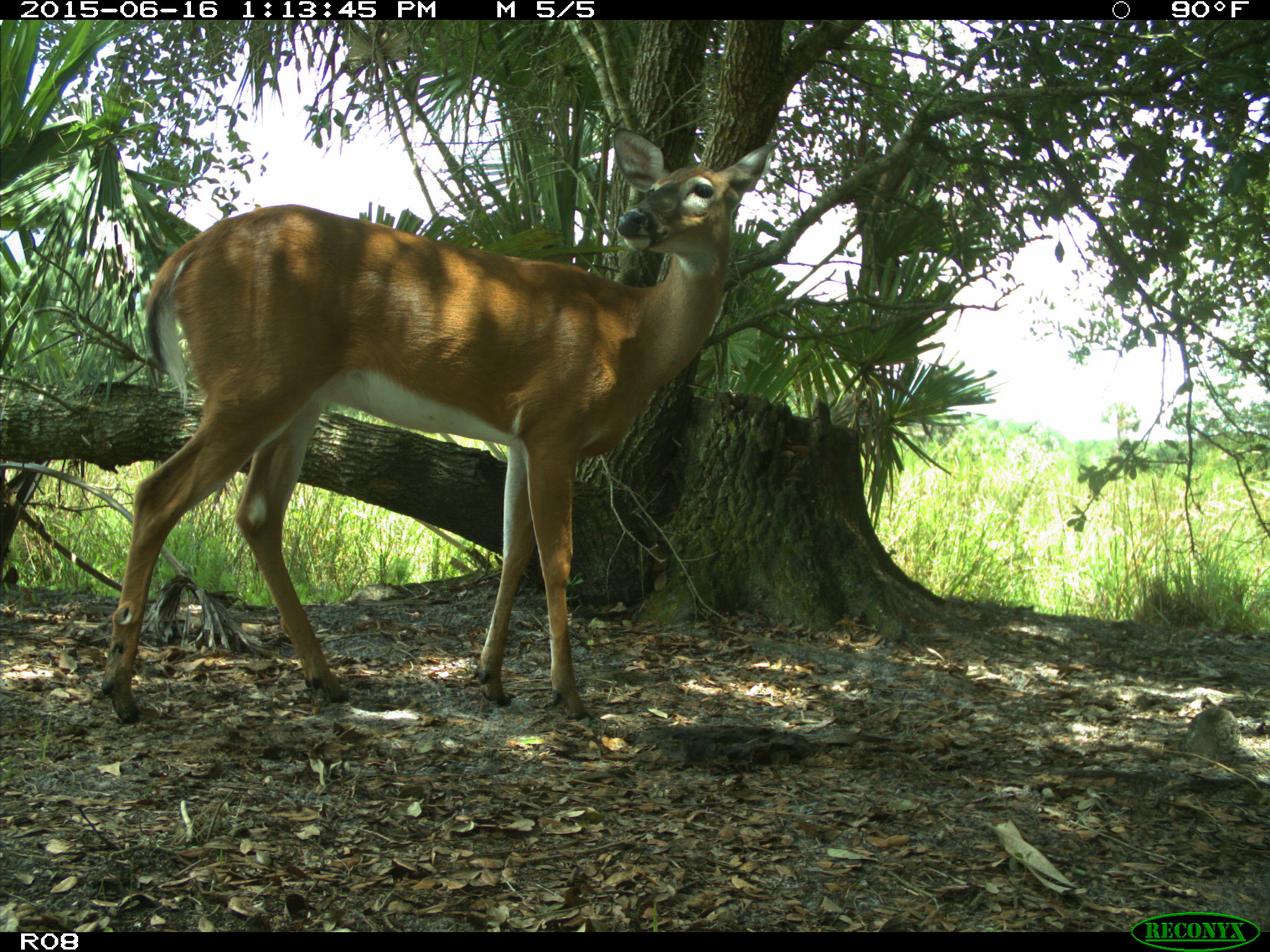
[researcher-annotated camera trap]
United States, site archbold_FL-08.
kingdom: Animalia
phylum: Chordata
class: Mammalia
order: Artiodactyla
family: Cervidae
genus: Odocoileus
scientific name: Odocoileus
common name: deer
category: unidentified deer